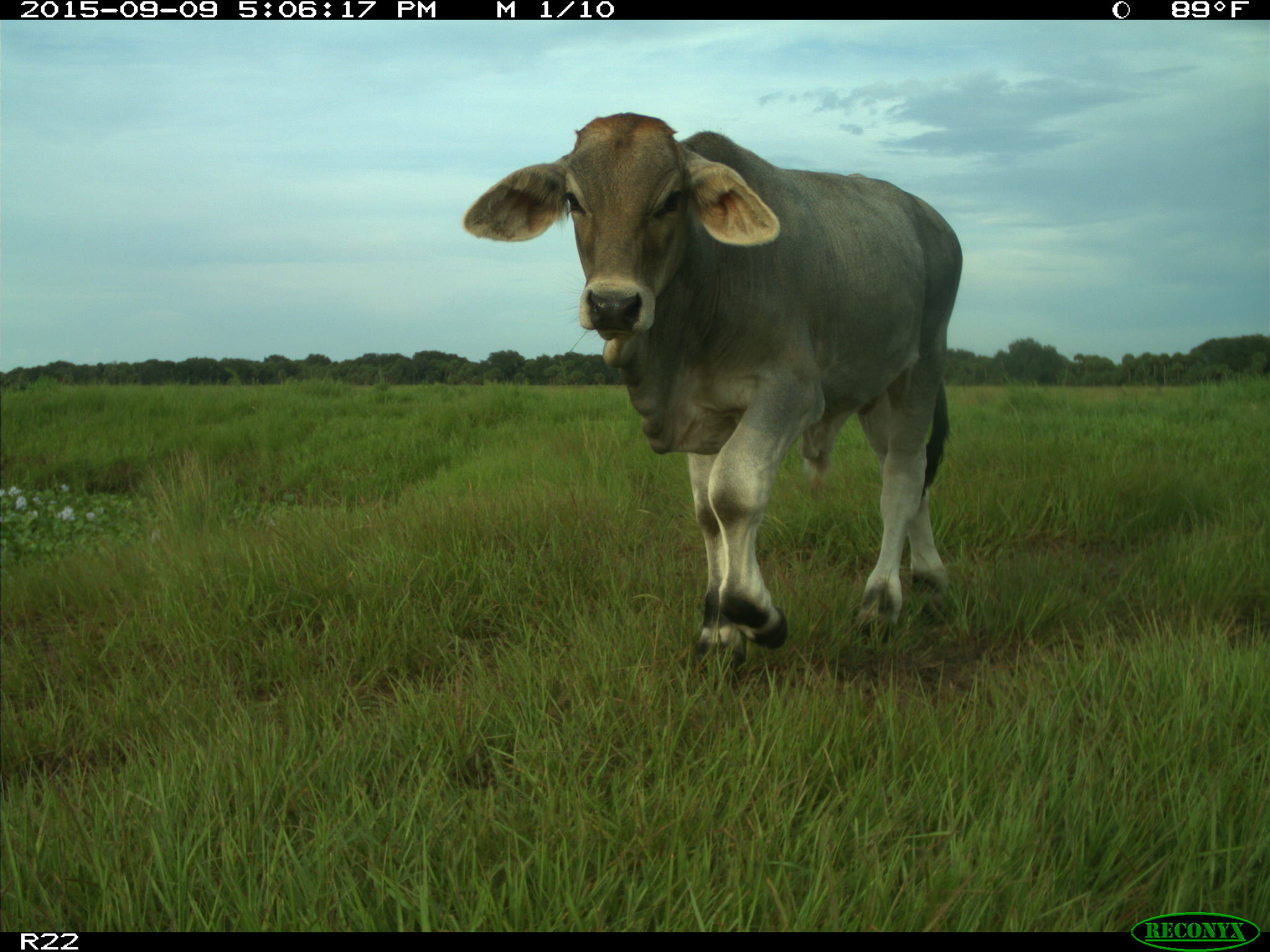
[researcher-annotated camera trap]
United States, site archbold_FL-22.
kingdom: Animalia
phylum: Chordata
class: Mammalia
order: Artiodactyla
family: Bovidae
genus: Bos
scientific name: Bos taurus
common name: domestic cow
Bos taurus (domestic cow).